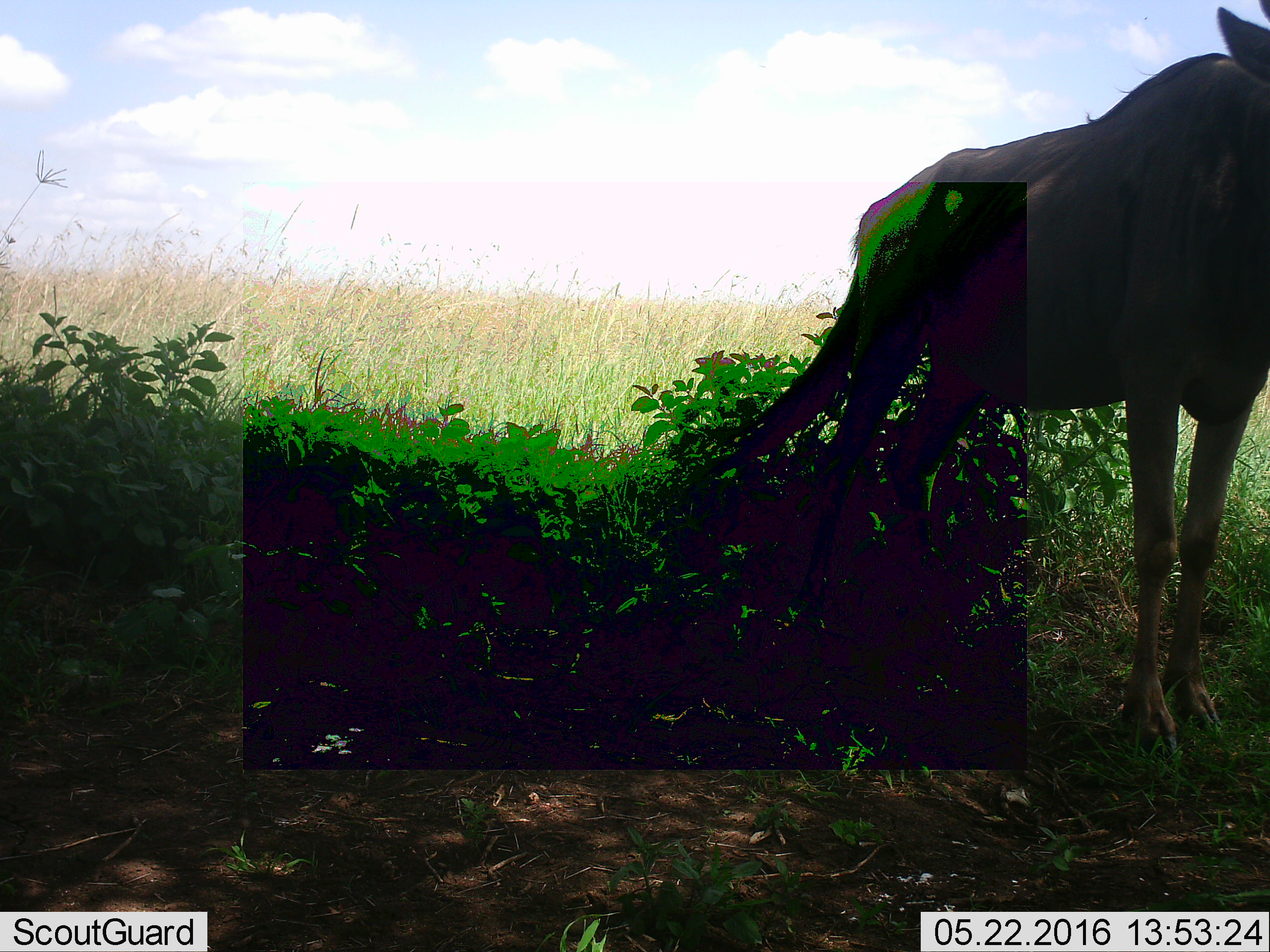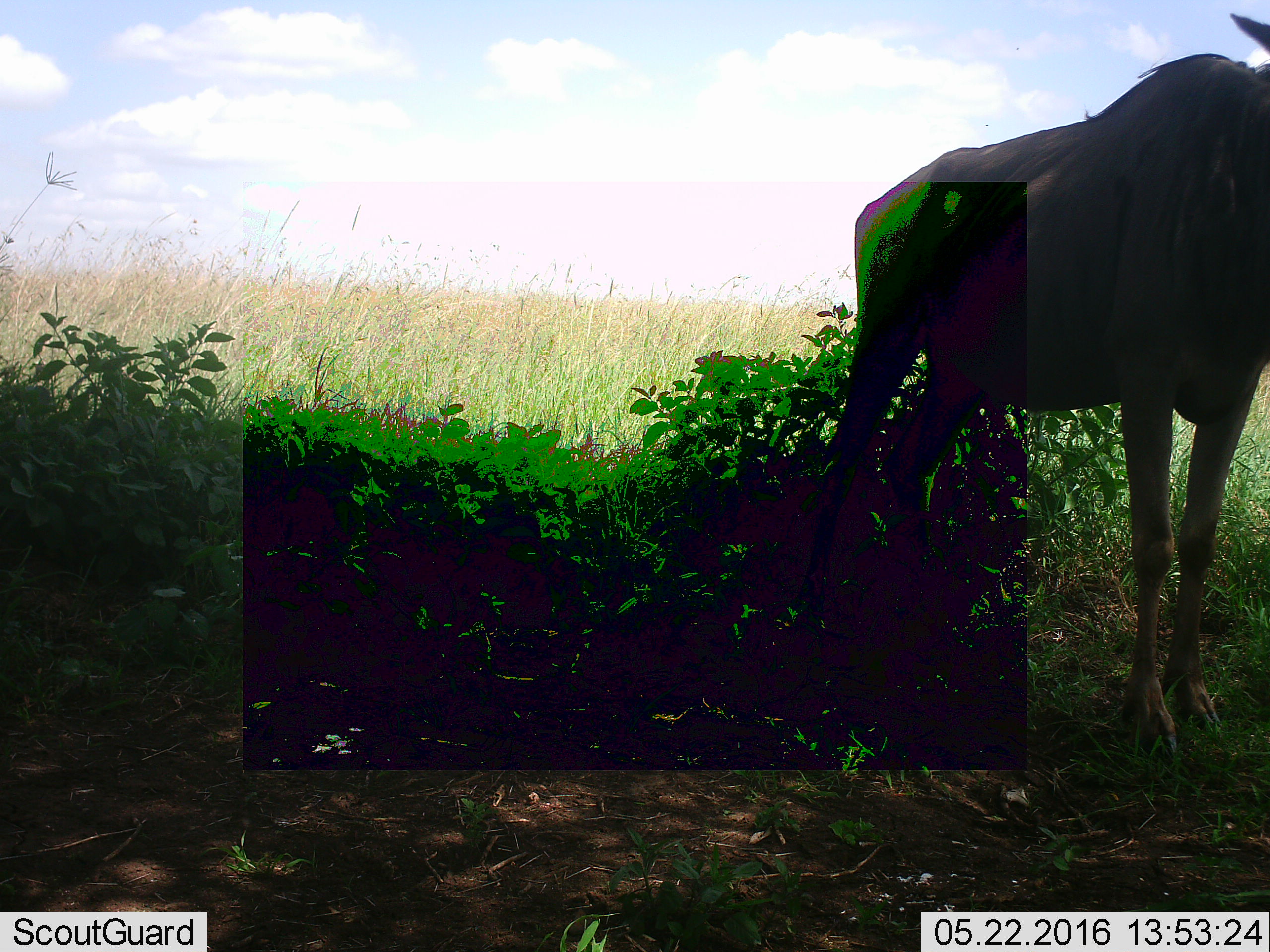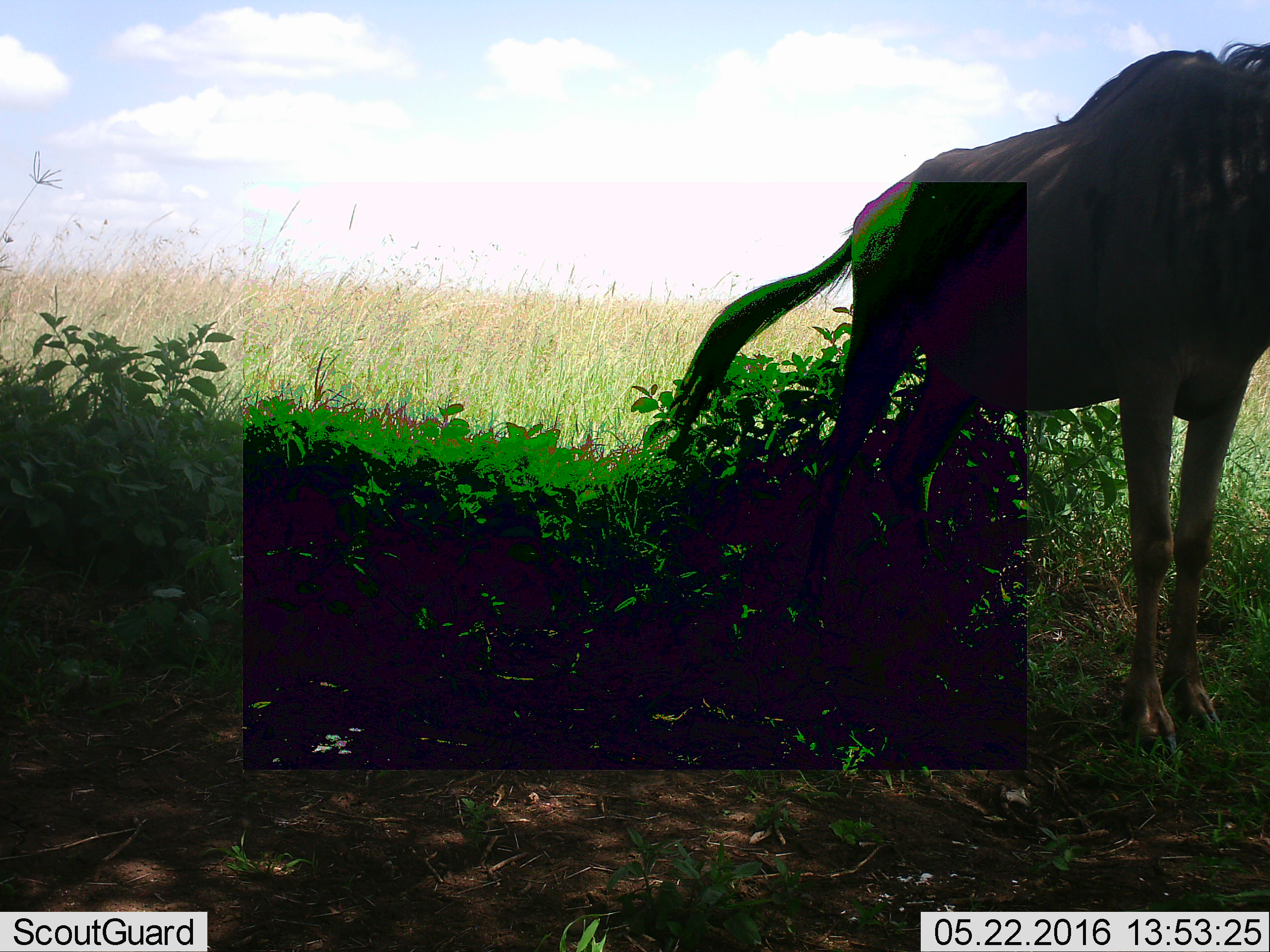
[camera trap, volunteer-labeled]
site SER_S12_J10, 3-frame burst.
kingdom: Animalia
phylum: Chordata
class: Mammalia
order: Artiodactyla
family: Bovidae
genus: Connochaetes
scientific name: Connochaetes taurinus taurinus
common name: blue wildebeest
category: wildebeestblue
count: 1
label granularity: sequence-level